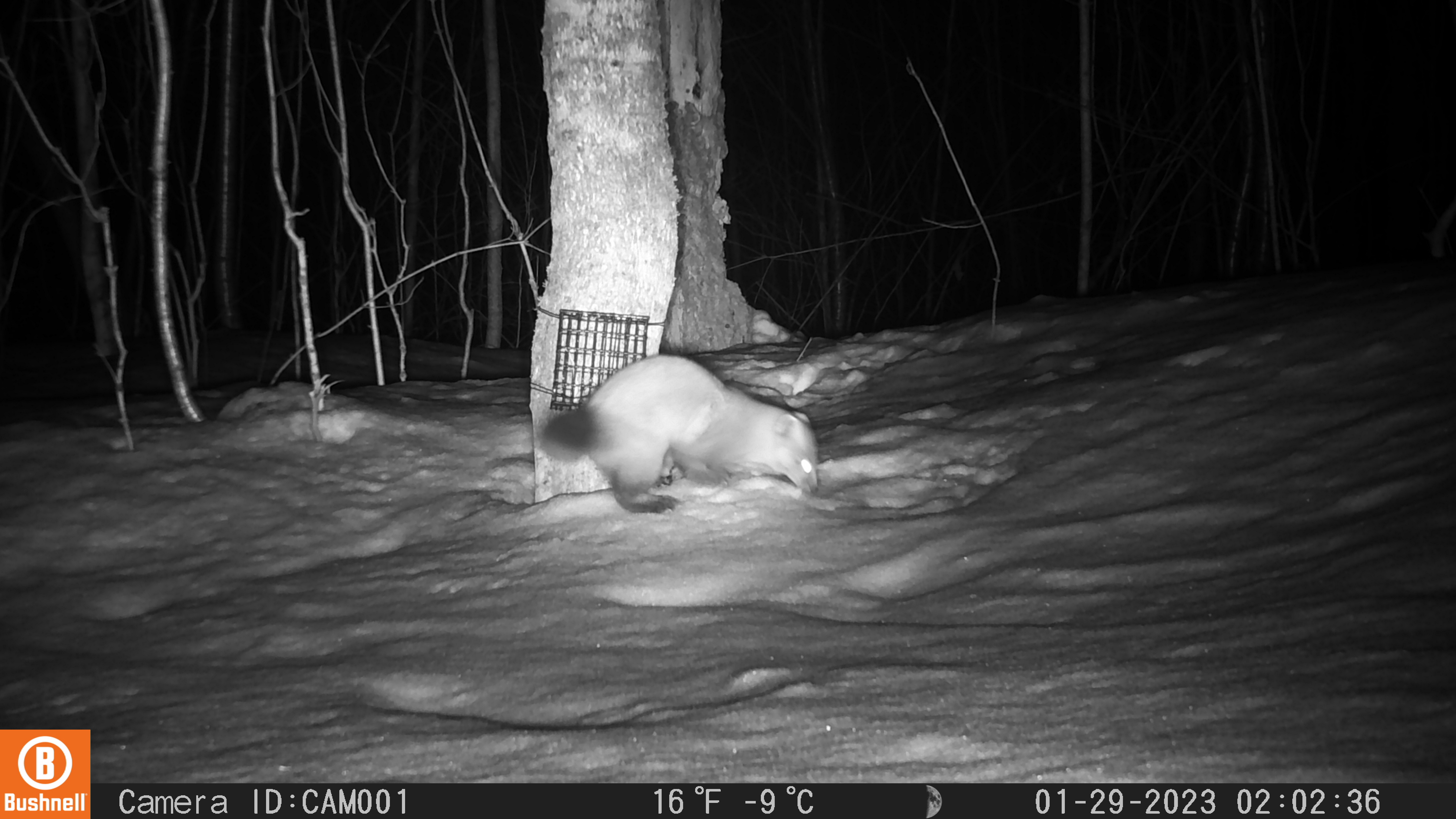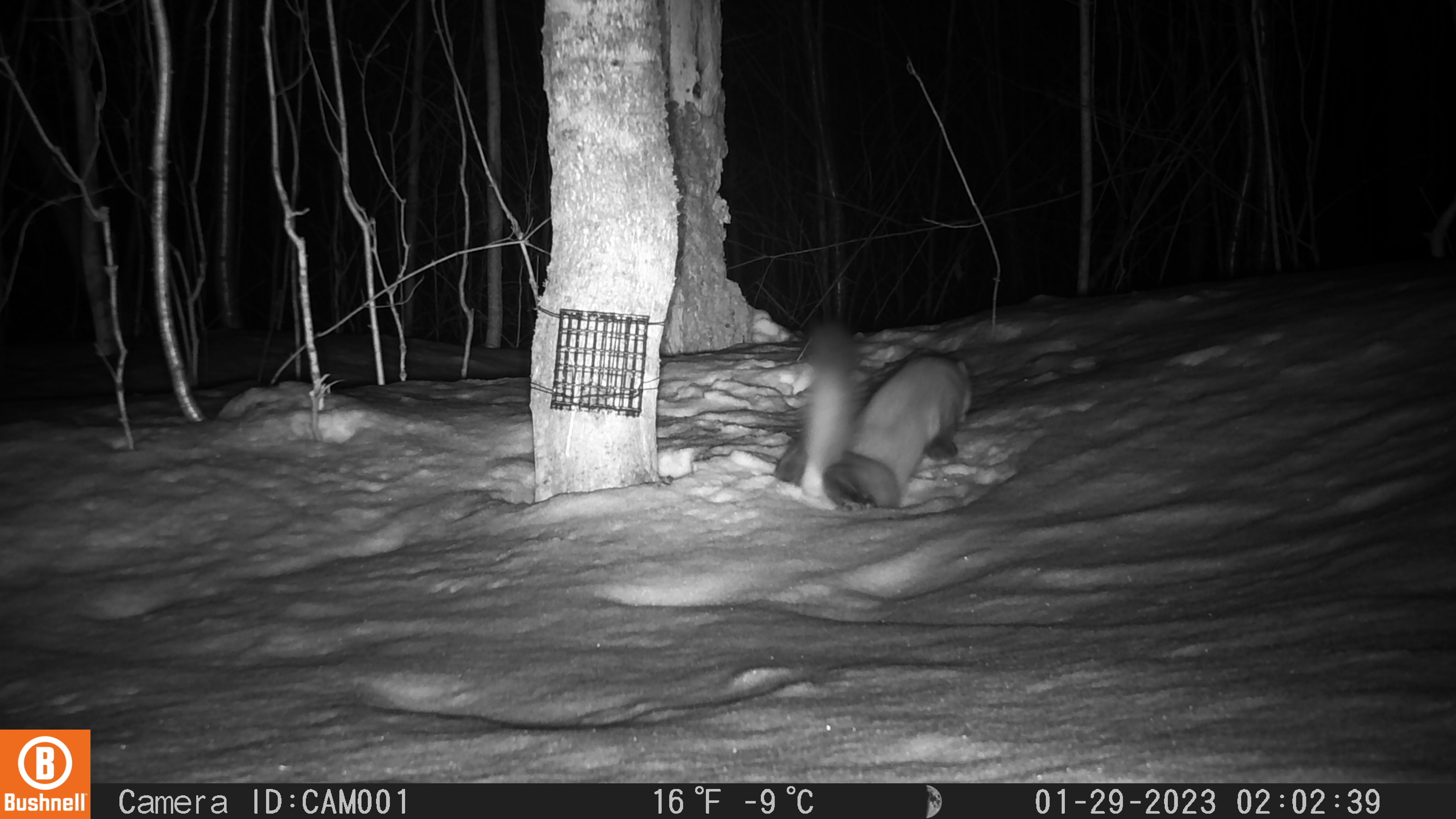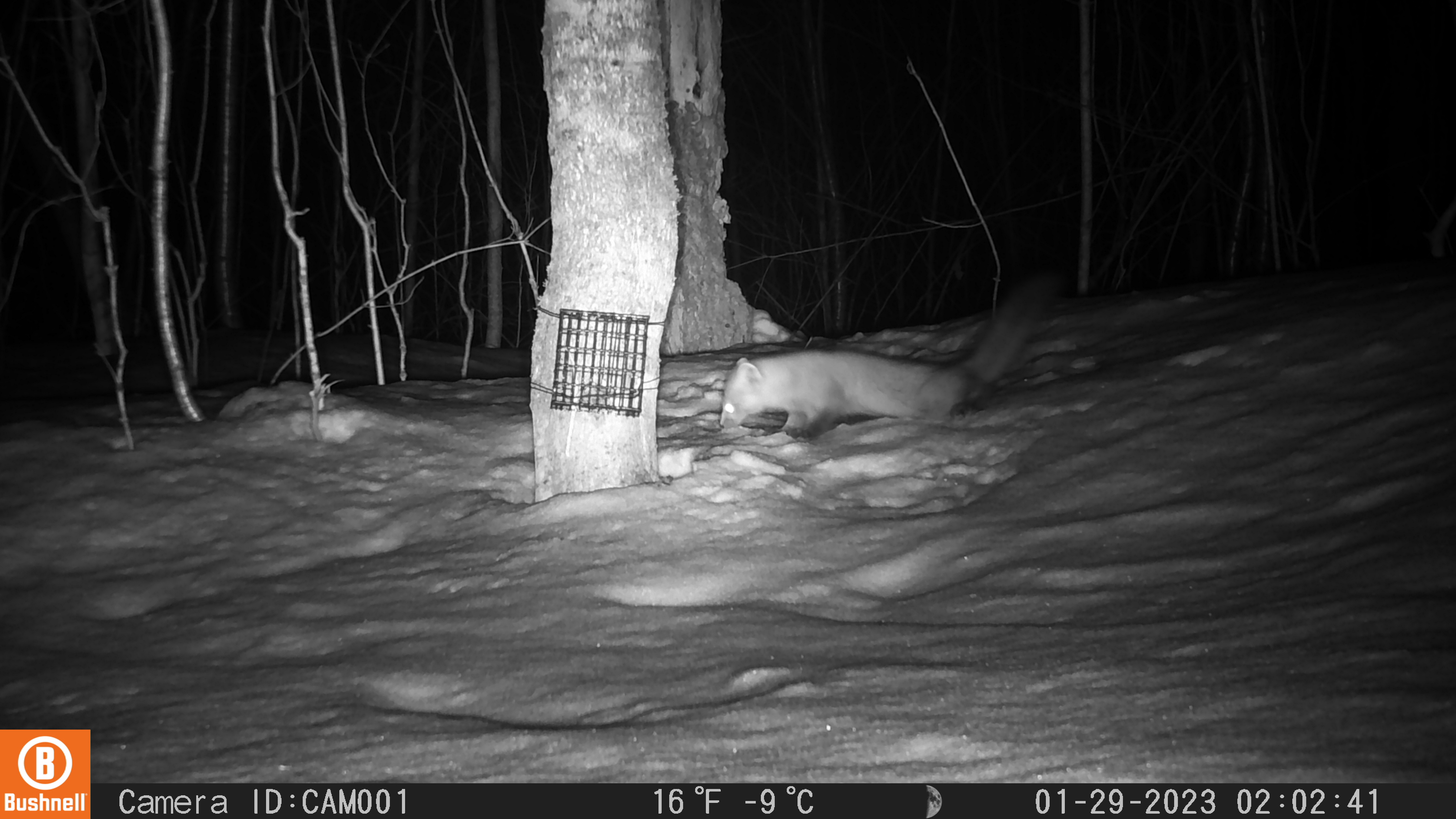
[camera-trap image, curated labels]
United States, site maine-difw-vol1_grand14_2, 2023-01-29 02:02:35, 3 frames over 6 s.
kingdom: Animalia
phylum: Chordata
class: Mammalia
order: Carnivora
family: Mustelidae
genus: Martes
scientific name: Martes americana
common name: american marten